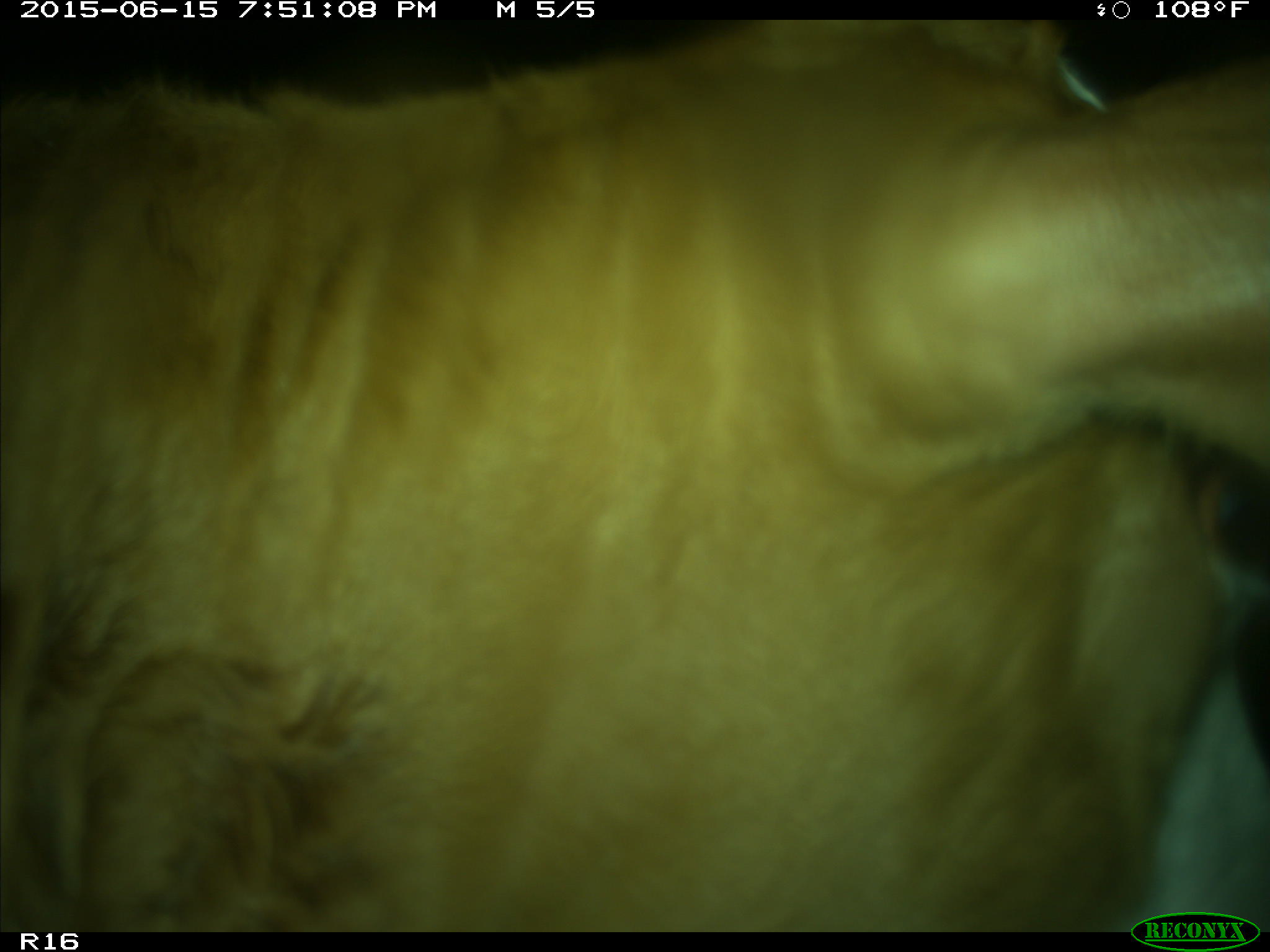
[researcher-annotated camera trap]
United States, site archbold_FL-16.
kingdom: Animalia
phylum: Chordata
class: Mammalia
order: Artiodactyla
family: Bovidae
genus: Bos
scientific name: Bos taurus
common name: domestic cow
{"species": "Bos taurus (domestic cow)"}